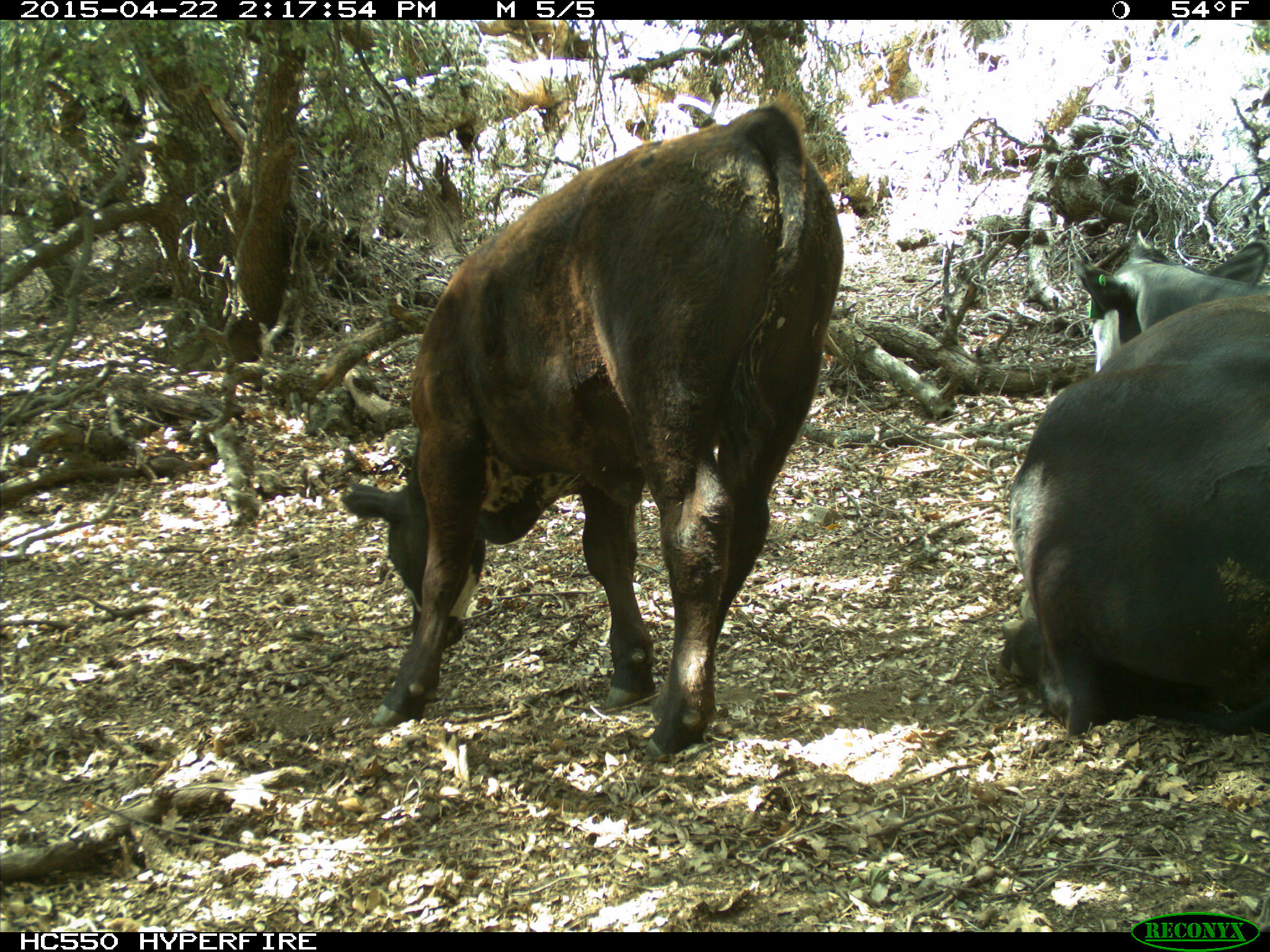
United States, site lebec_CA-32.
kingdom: Animalia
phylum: Chordata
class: Mammalia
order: Artiodactyla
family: Bovidae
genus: Bos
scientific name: Bos taurus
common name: domestic cow